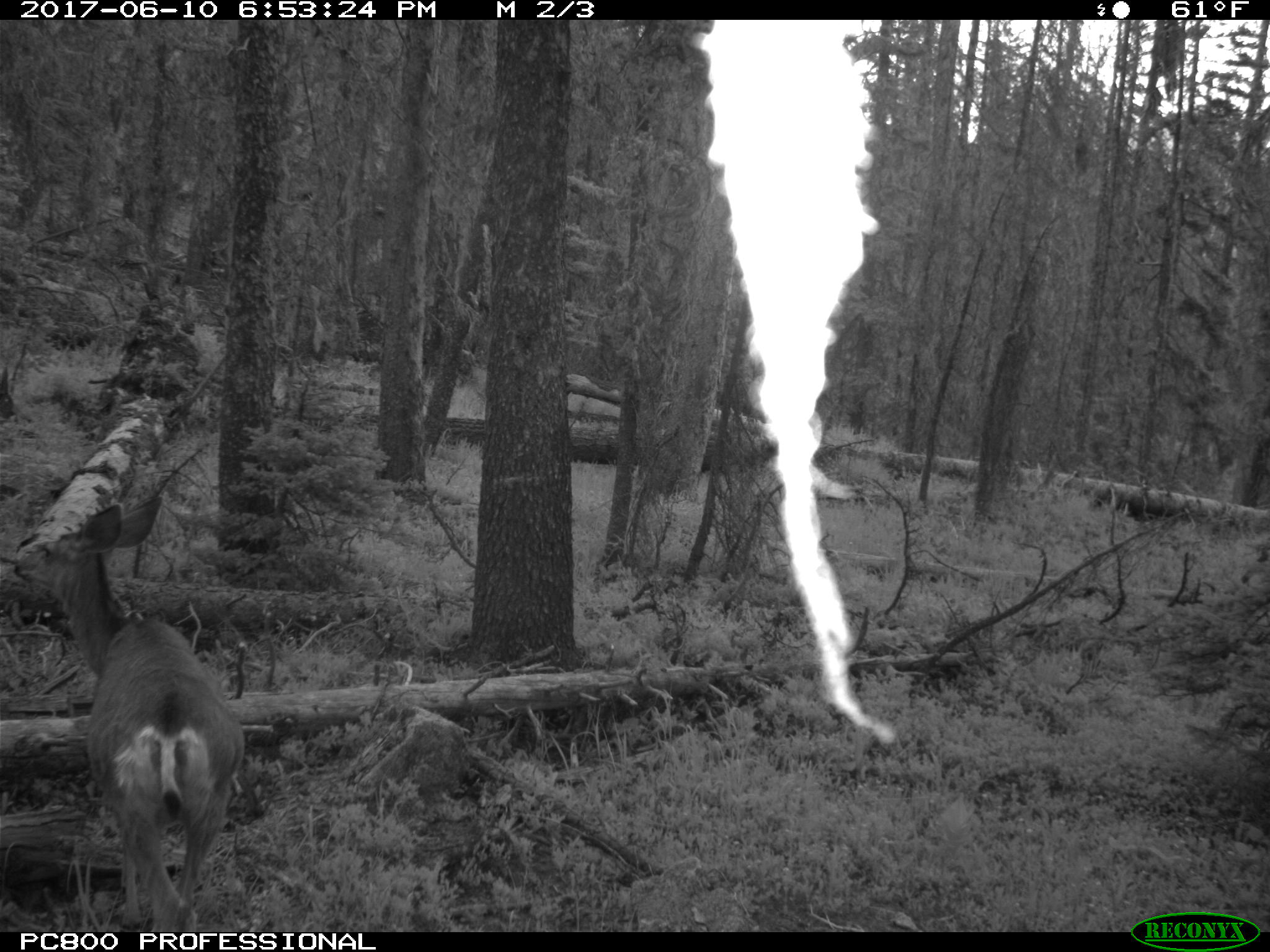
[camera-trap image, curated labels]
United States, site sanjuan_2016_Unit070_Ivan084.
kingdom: Animalia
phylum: Chordata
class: Mammalia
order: Artiodactyla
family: Cervidae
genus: Odocoileus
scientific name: Odocoileus hemionus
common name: mule deer